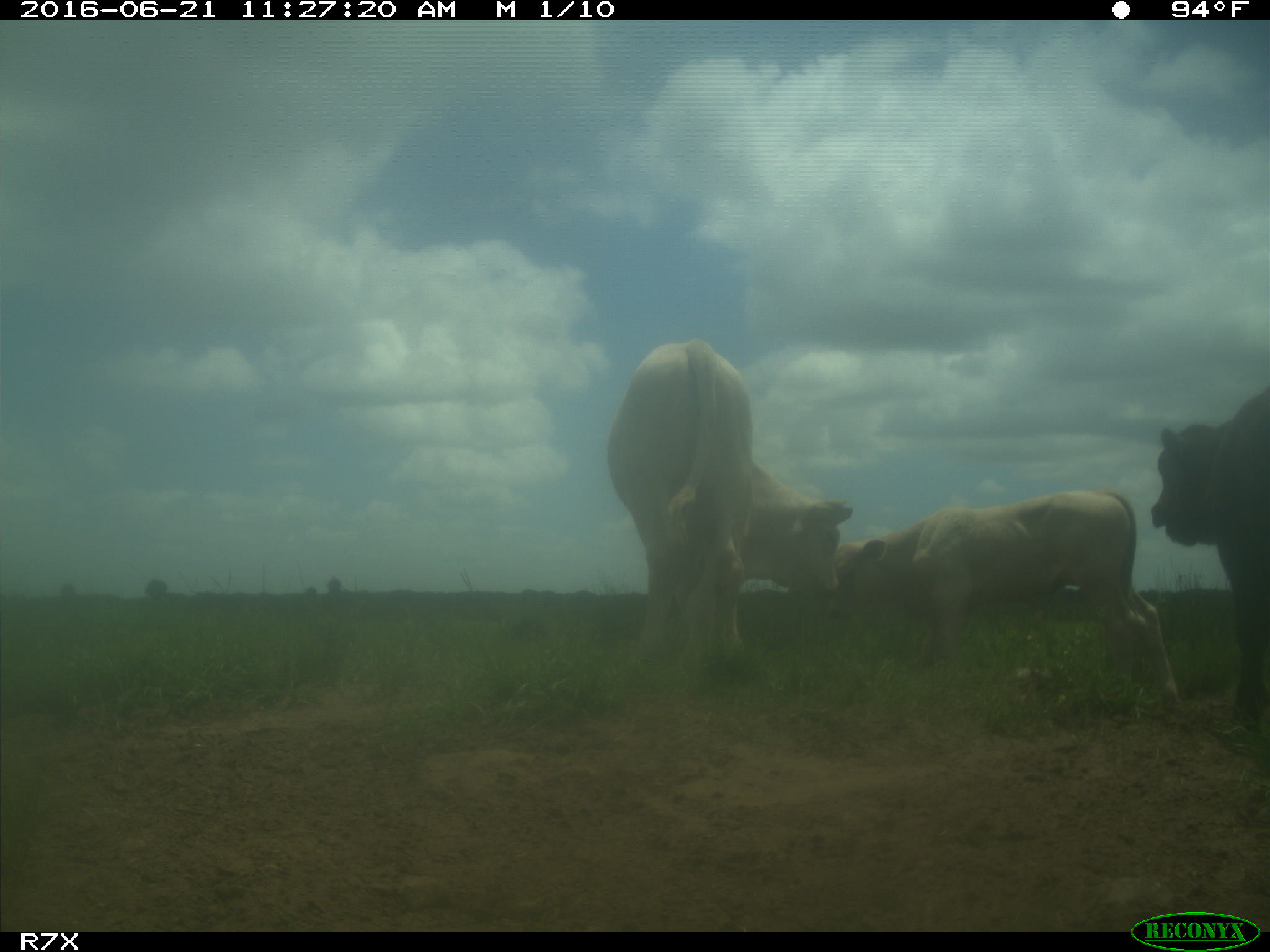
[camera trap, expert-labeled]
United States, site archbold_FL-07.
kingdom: Animalia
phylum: Chordata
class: Mammalia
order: Artiodactyla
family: Bovidae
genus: Bos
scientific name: Bos taurus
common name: domestic cow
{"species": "Bos taurus (domestic cow)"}